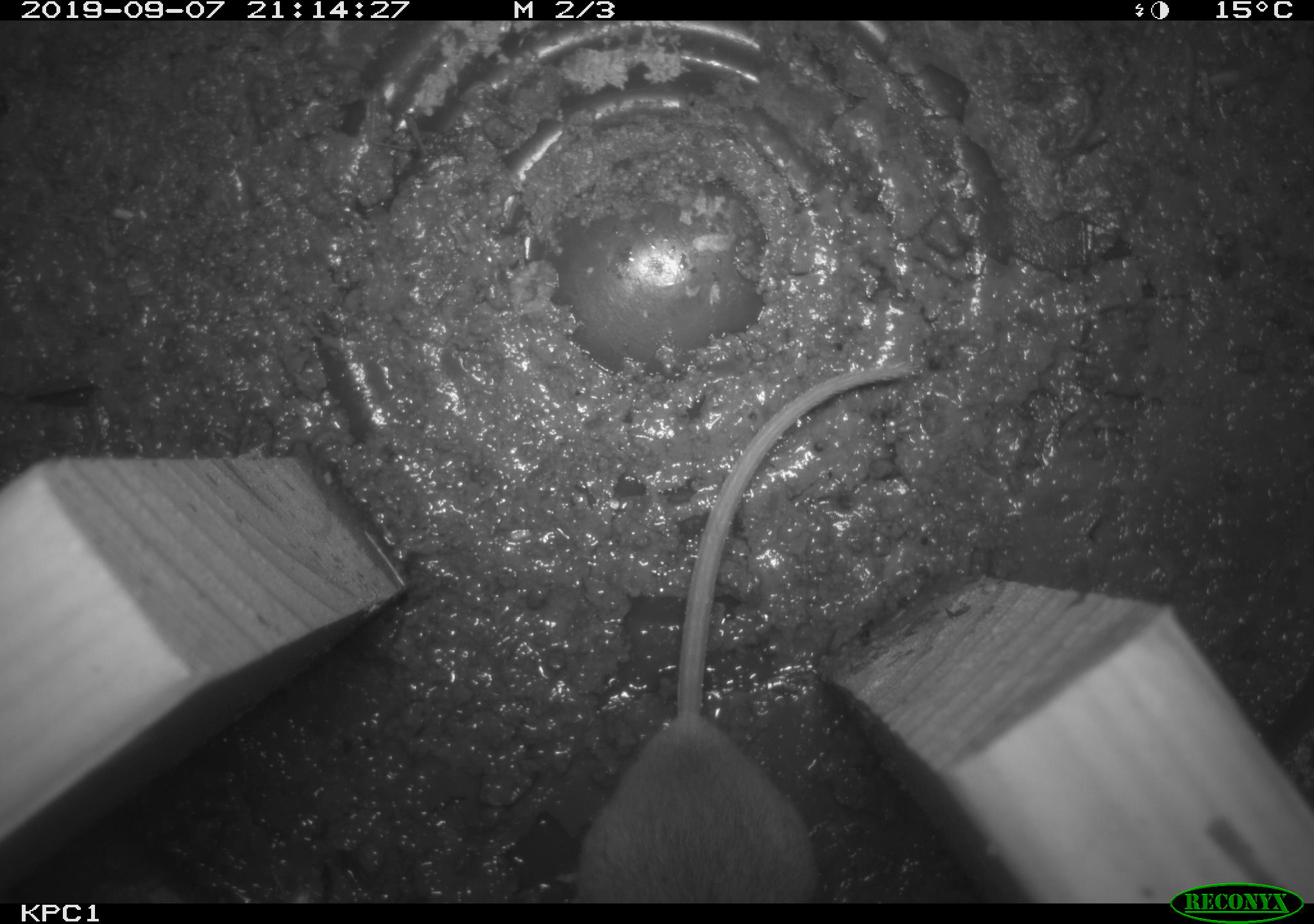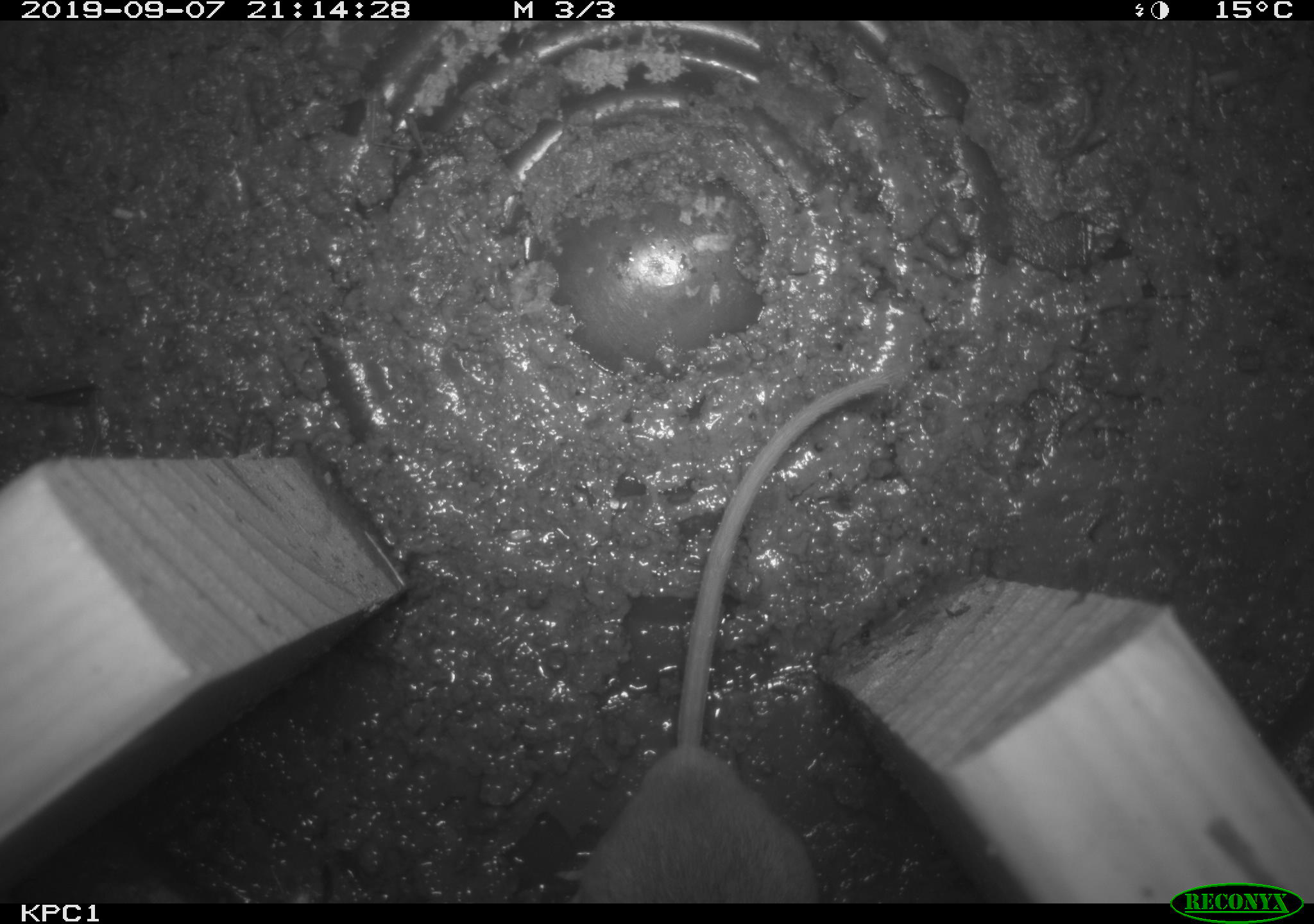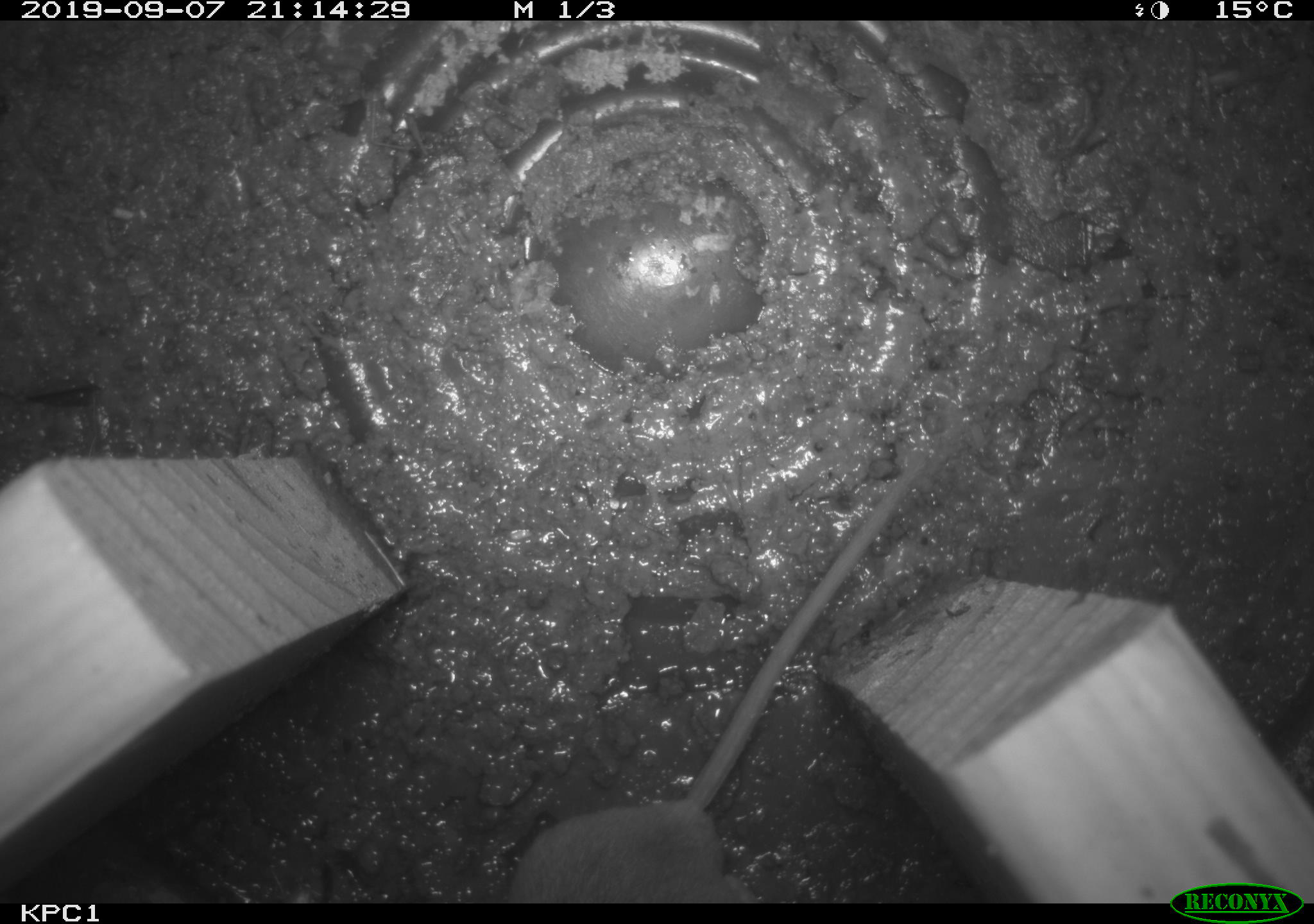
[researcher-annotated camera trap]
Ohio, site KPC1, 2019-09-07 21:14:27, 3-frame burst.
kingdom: Animalia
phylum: Chordata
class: Mammalia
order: Rodentia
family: Cricetidae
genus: Peromyscus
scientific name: Peromyscus leucopus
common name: white-footed mouse